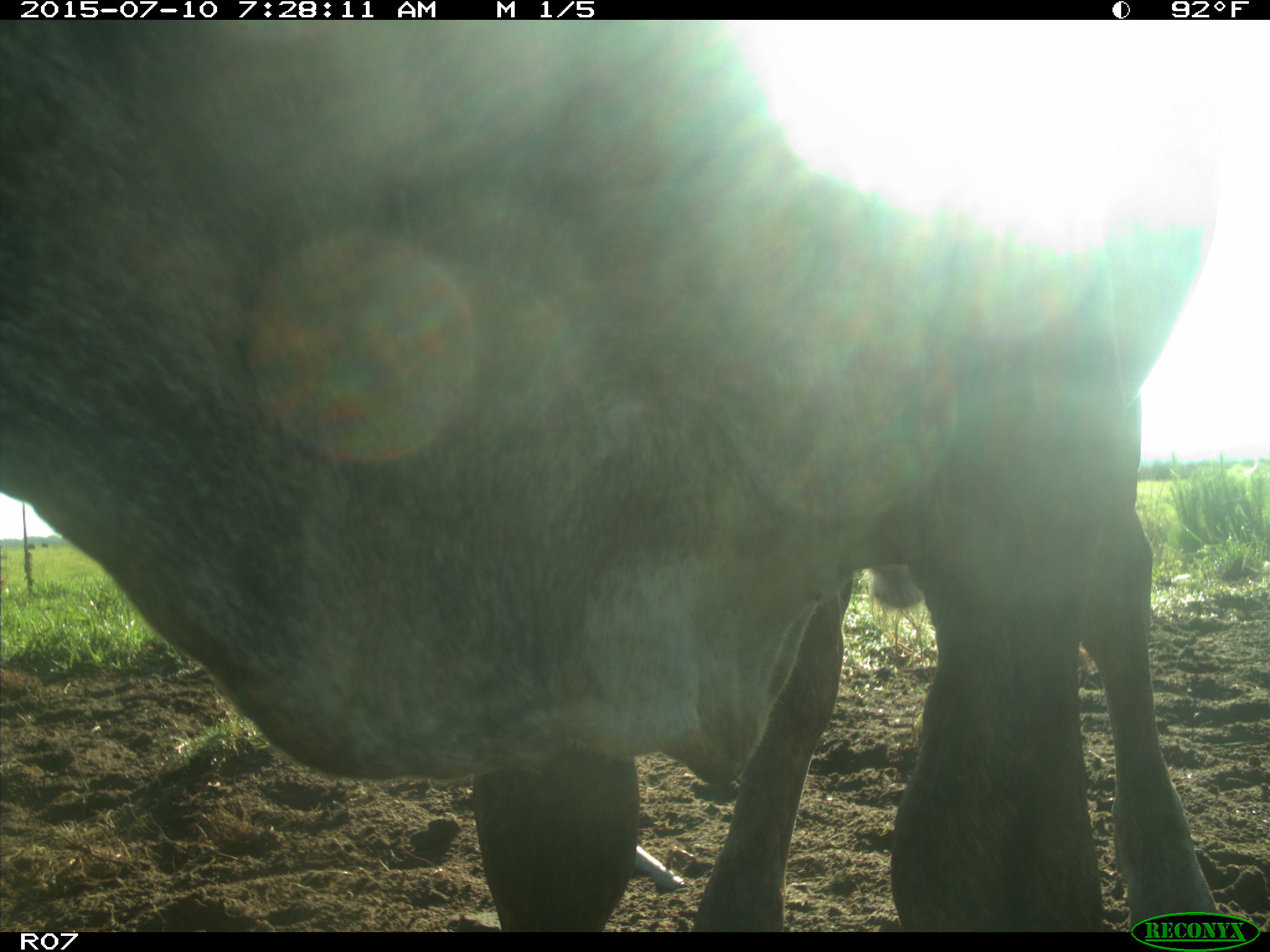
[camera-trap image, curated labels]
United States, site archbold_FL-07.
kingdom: Animalia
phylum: Chordata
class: Mammalia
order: Artiodactyla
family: Bovidae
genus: Bos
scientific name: Bos taurus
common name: domestic cow